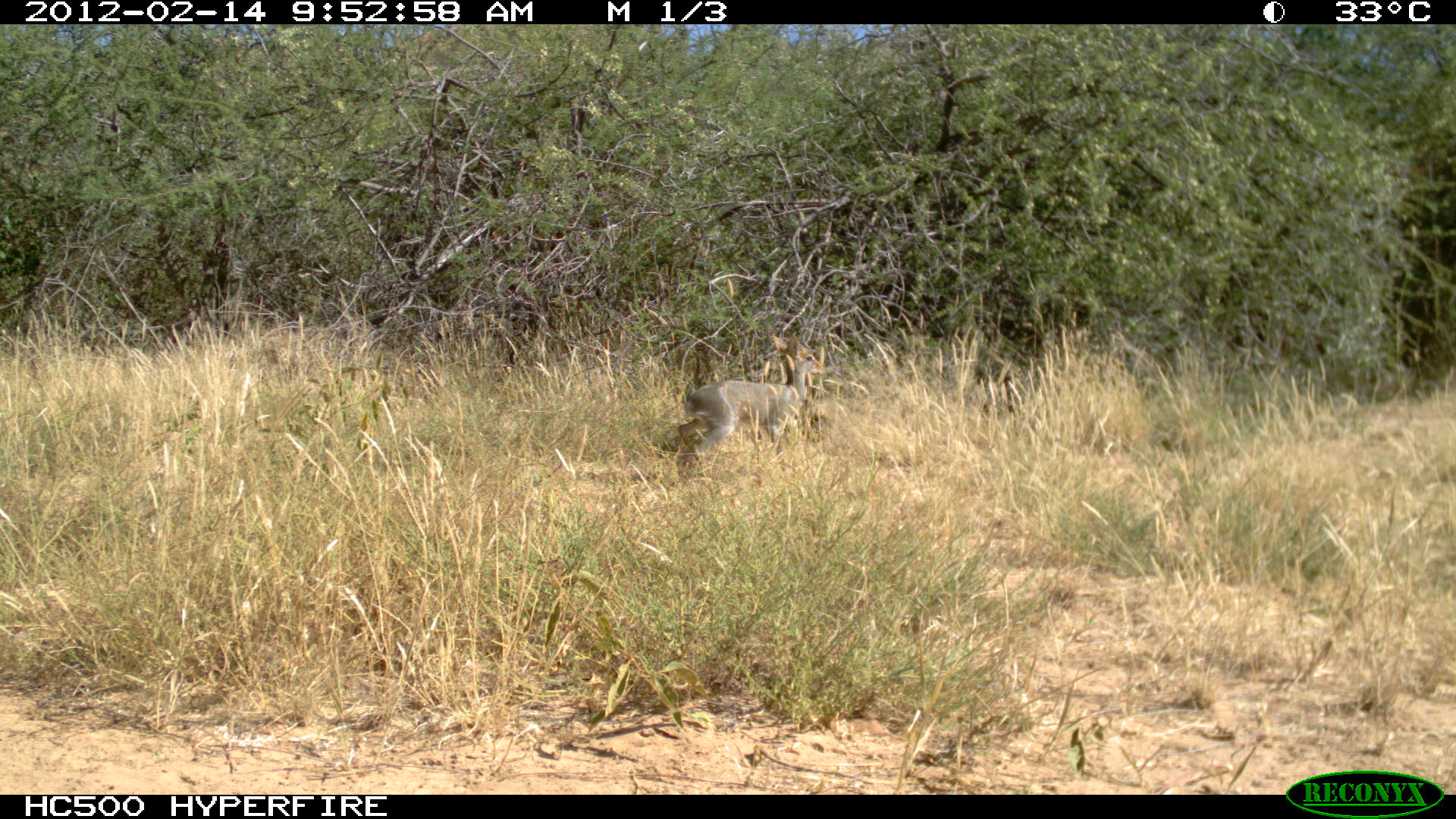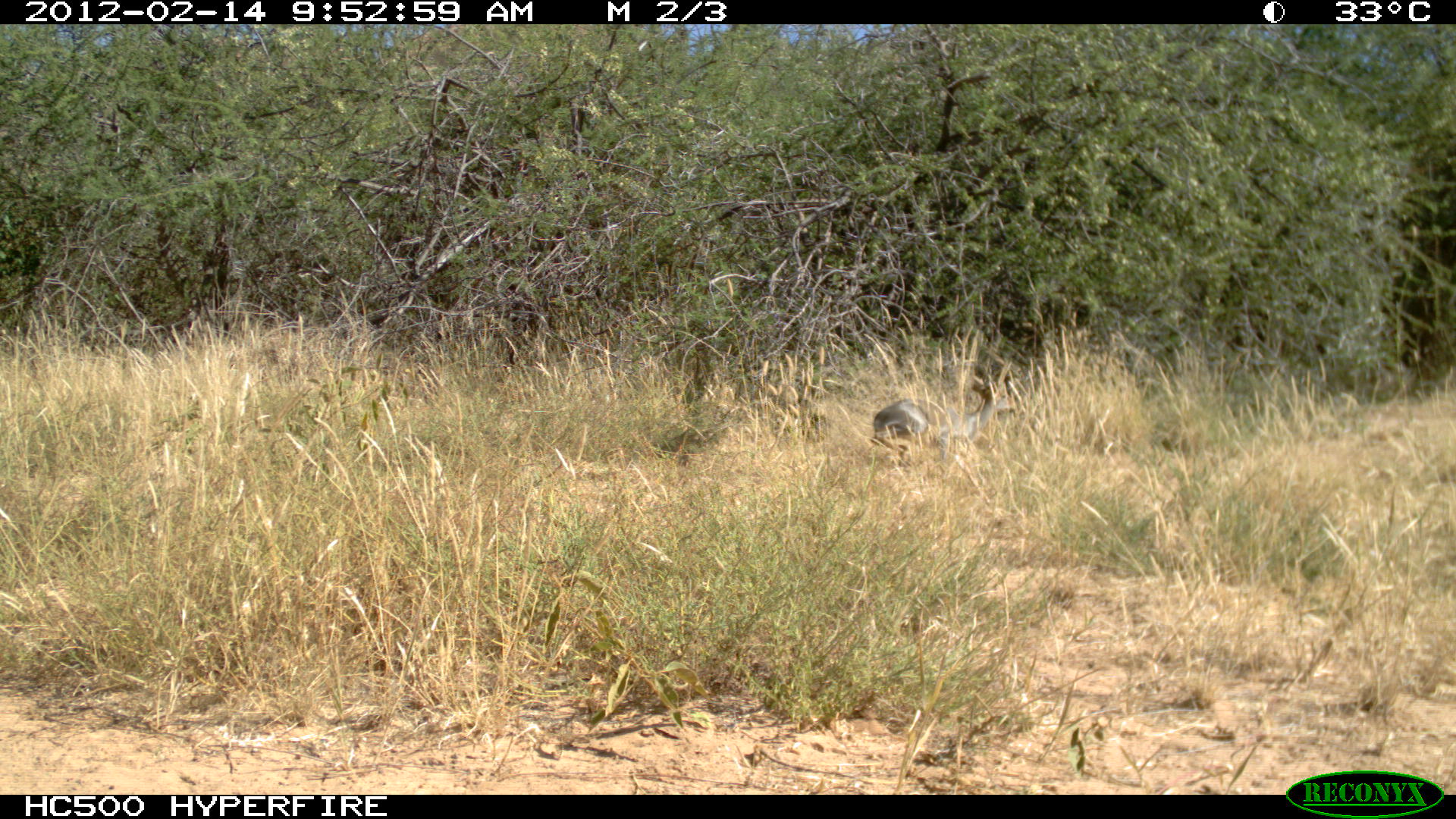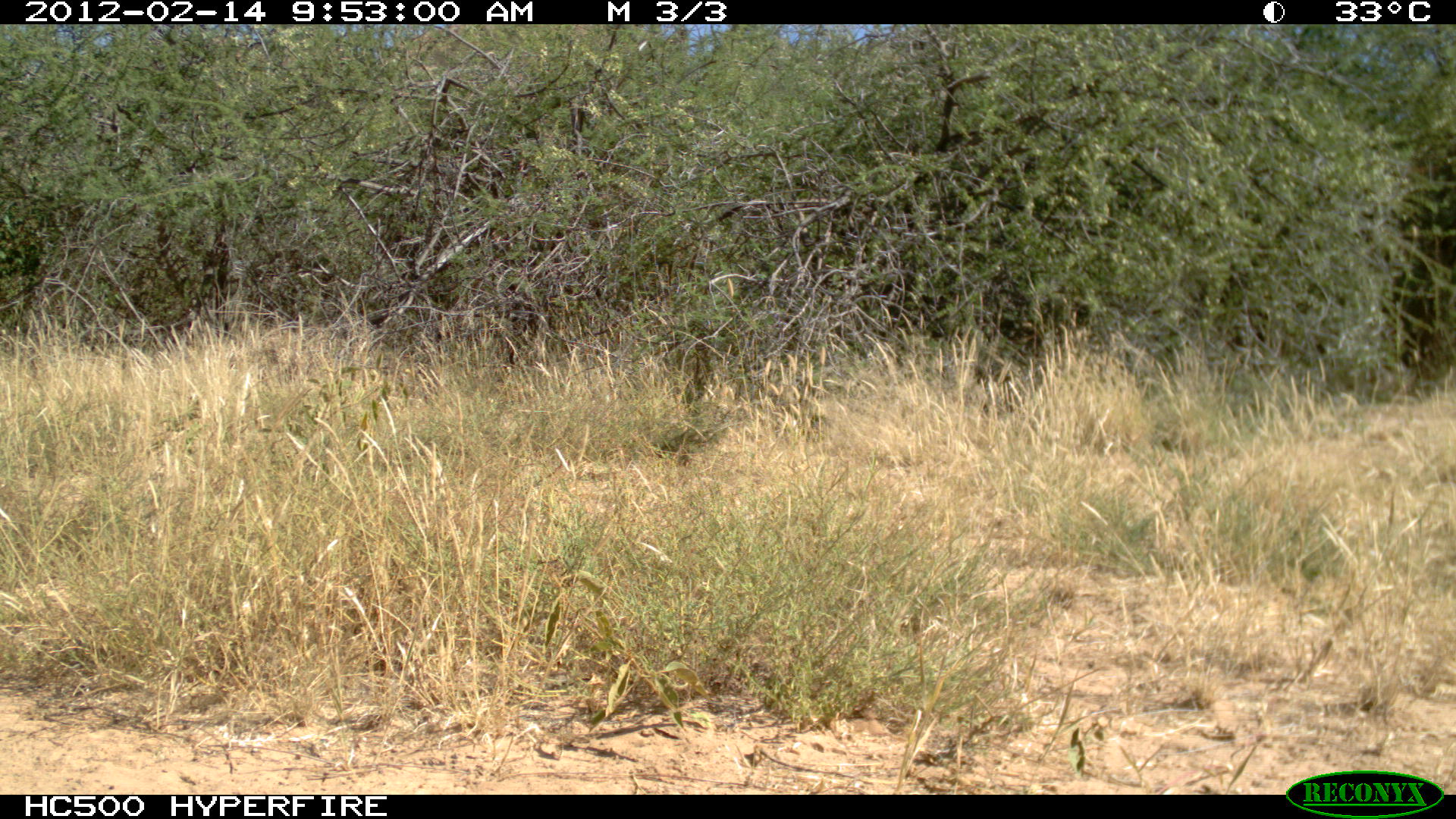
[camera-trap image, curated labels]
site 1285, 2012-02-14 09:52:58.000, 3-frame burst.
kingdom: Animalia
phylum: Chordata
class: Mammalia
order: Artiodactyla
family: Bovidae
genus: Madoqua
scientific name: Madoqua guentheri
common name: günther's dik-dik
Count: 1.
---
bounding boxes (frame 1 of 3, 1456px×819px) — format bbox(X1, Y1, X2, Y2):
madoqua guentheri: bbox(675, 331, 825, 470)